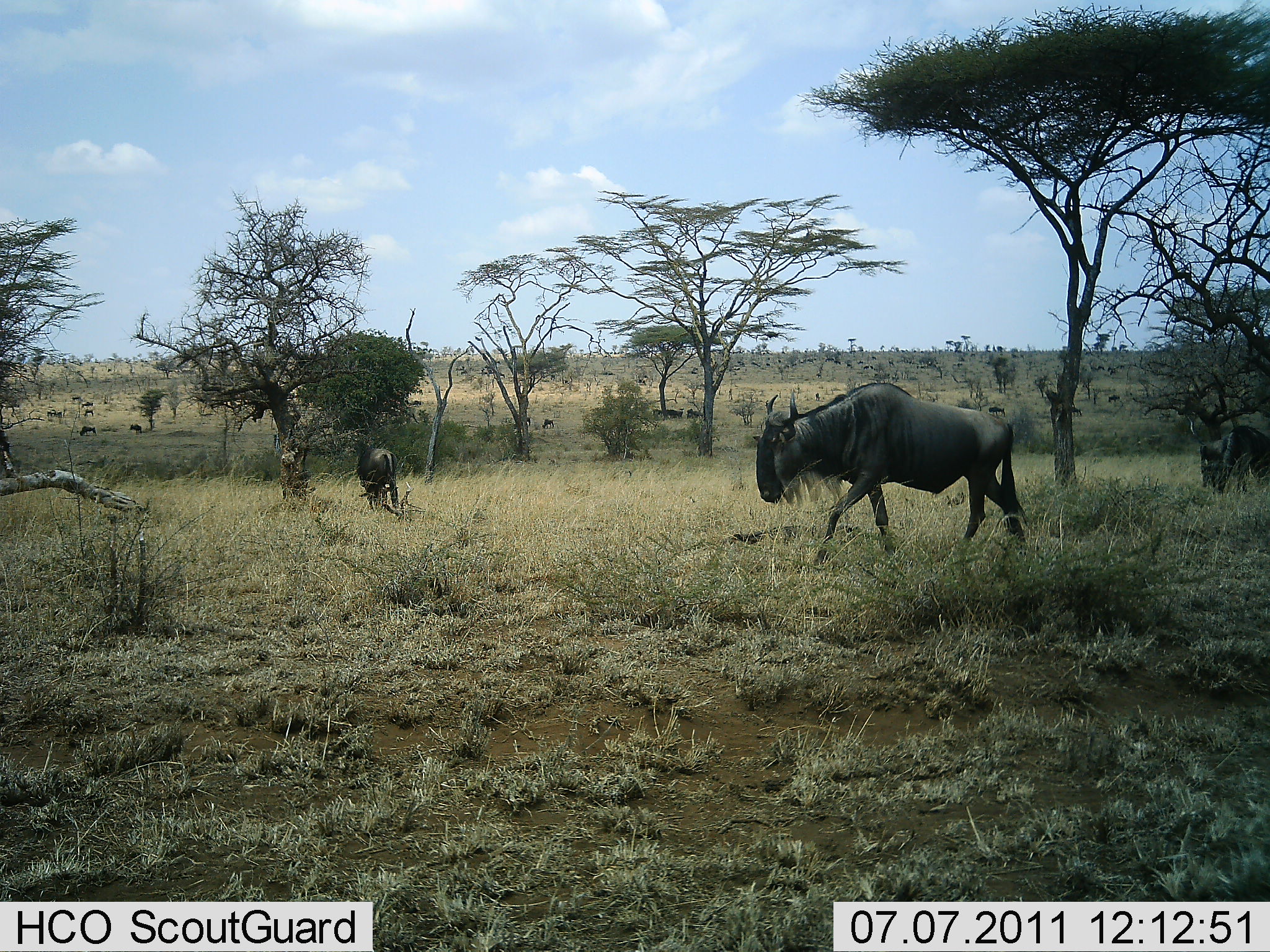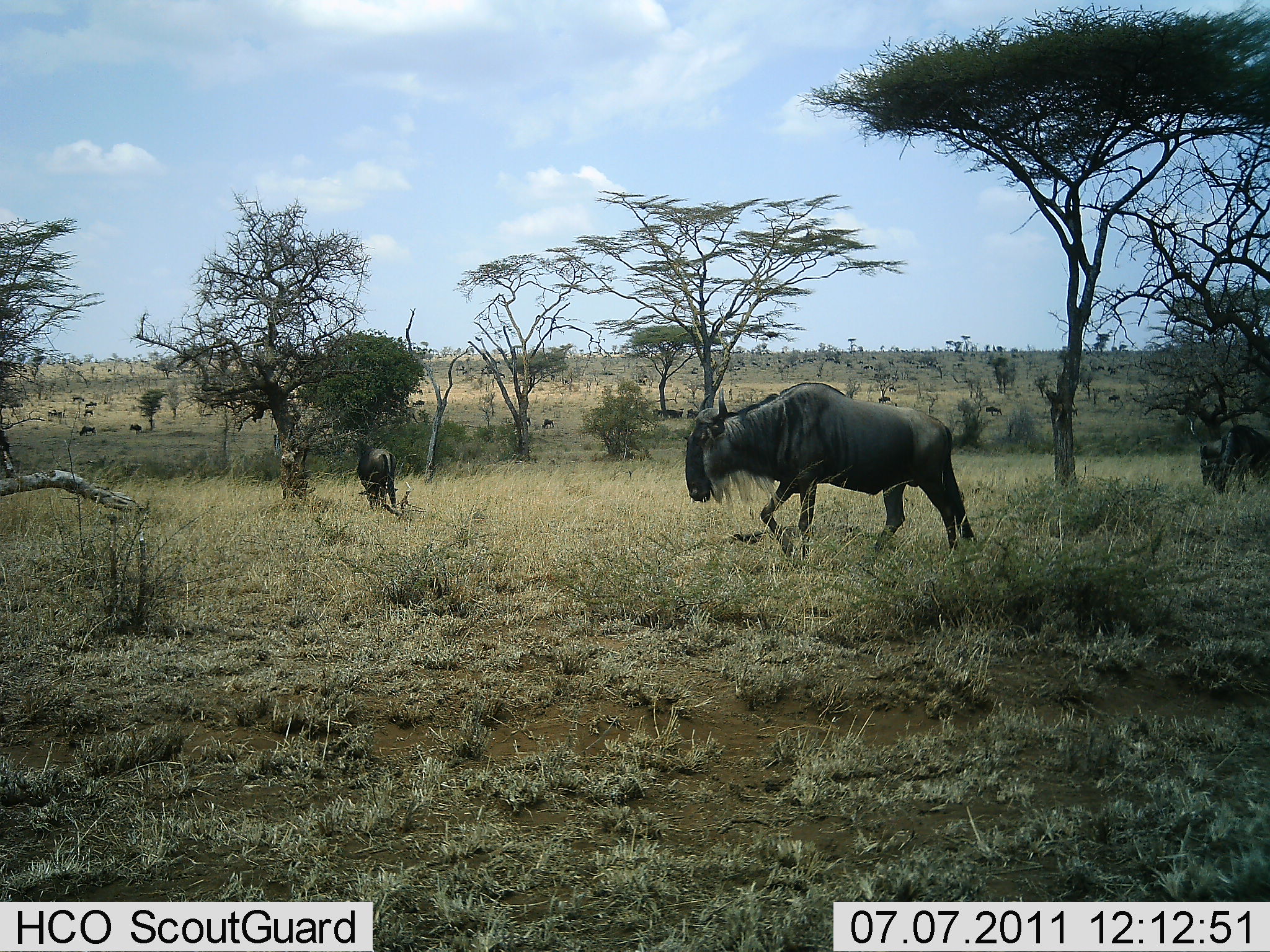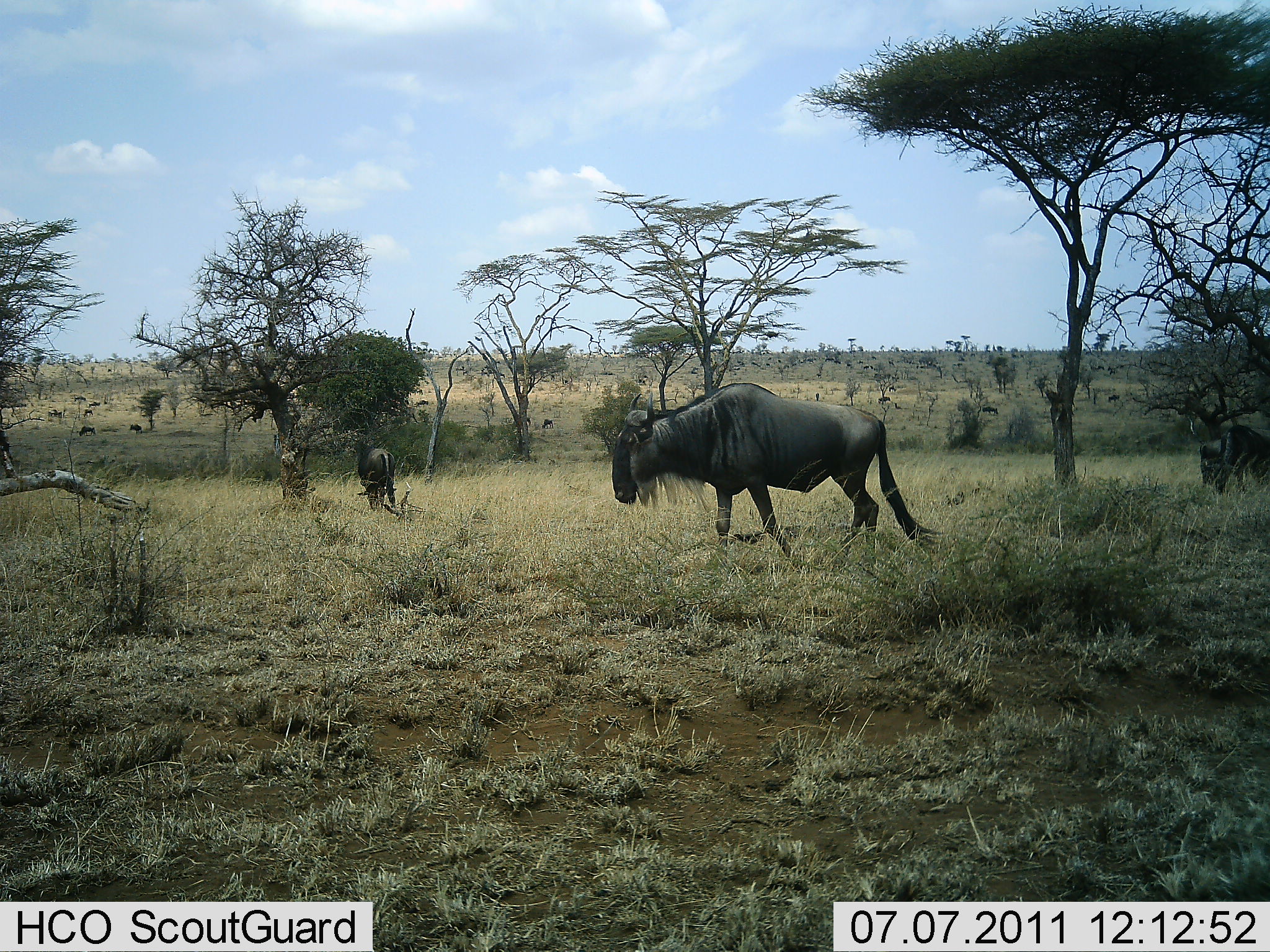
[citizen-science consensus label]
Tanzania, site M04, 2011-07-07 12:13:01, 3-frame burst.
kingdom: Animalia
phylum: Chordata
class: Mammalia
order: Artiodactyla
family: Bovidae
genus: Connochaetes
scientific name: Connochaetes taurinus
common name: blue wildebeest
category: wildebeest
Wildebeest (blue wildebeest) (Connochaetes taurinus), count 3. Behavior (volunteer vote fractions): standing 36%, resting 0%, moving 91%, interacting 0%. Young present (vote fraction): 0%. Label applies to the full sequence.